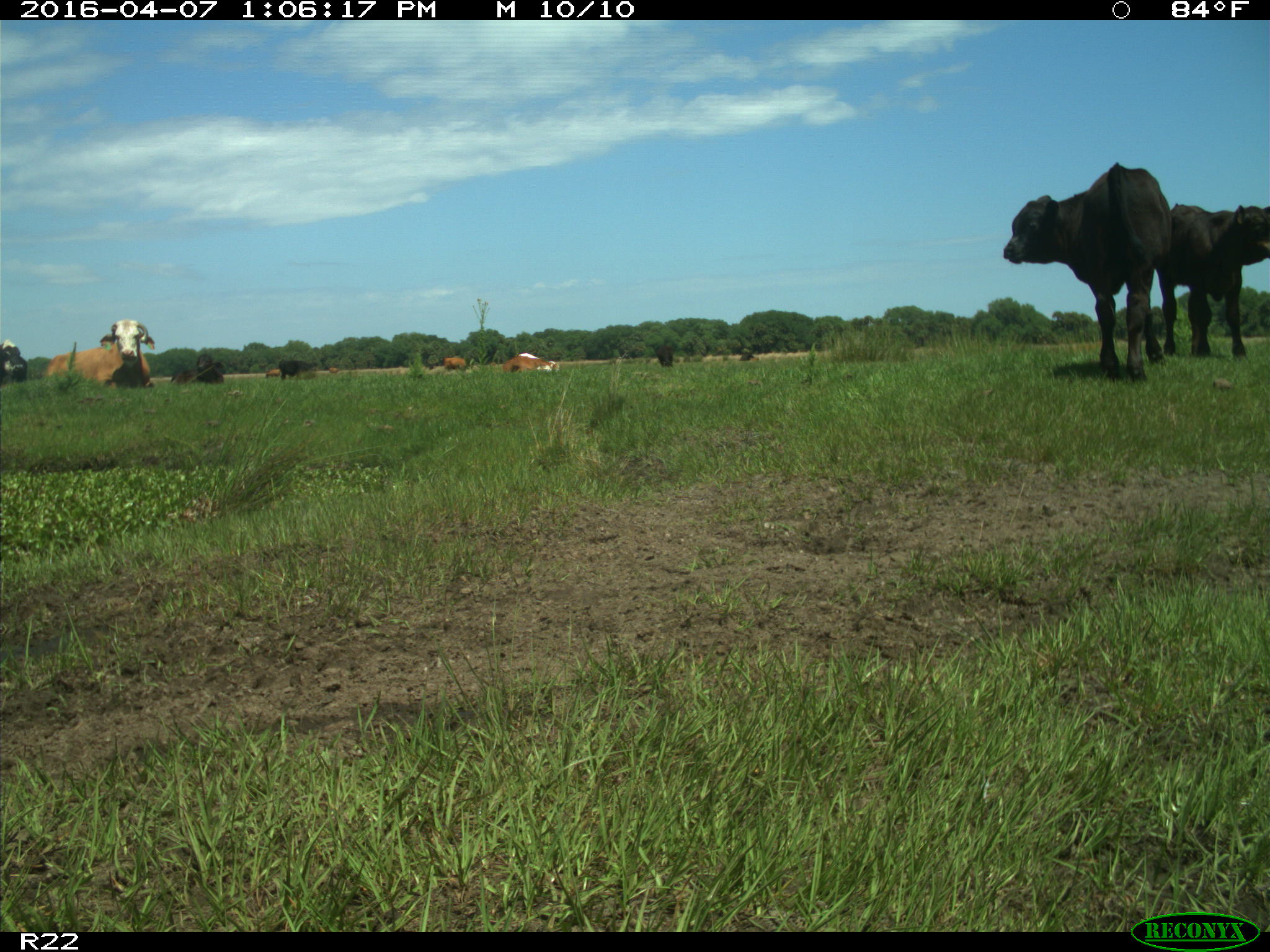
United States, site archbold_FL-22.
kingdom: Animalia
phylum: Chordata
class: Mammalia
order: Artiodactyla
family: Bovidae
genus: Bos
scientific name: Bos taurus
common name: domestic cow